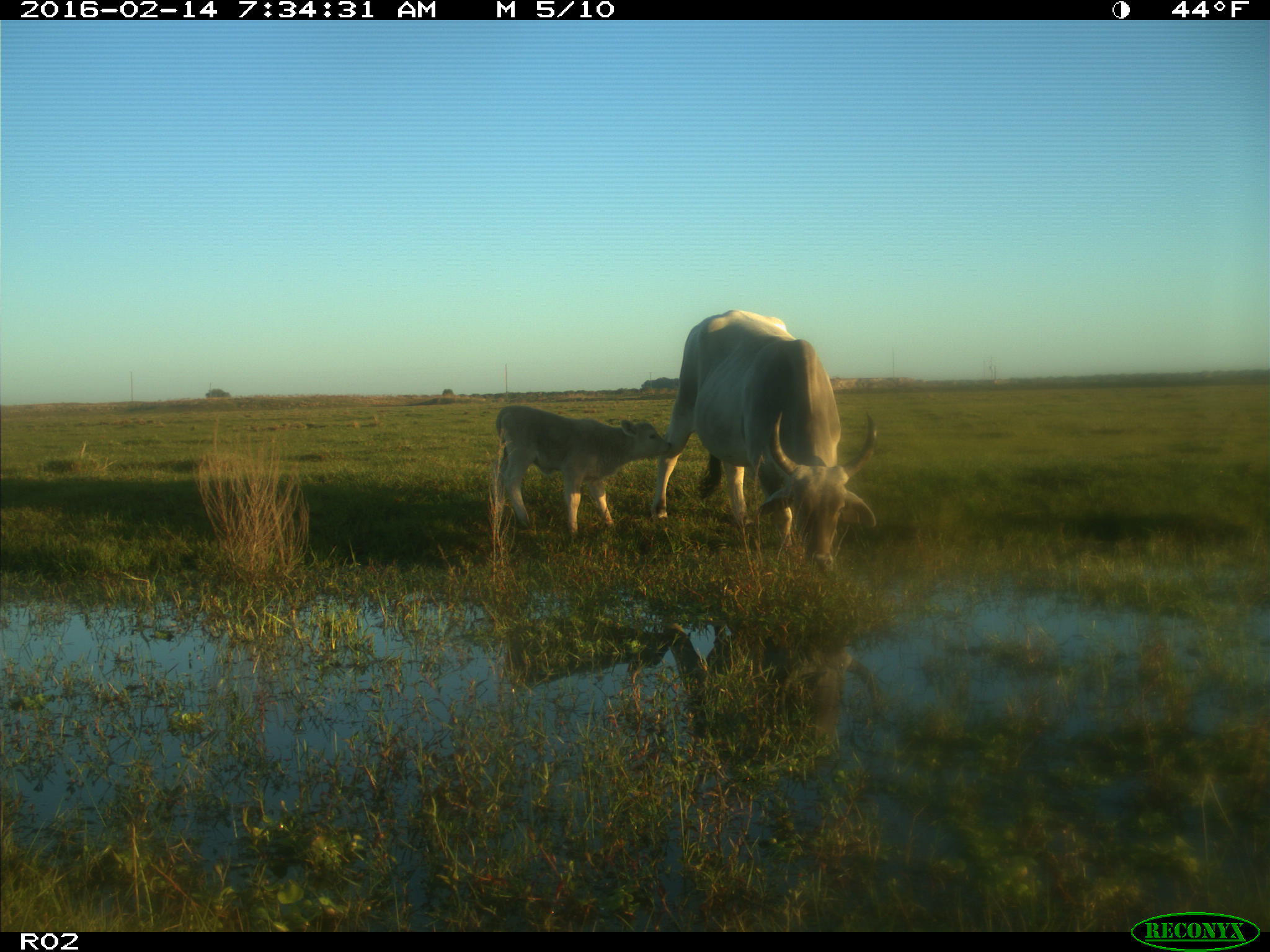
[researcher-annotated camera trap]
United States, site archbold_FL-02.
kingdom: Animalia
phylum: Chordata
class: Mammalia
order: Artiodactyla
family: Bovidae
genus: Bos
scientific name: Bos taurus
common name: domestic cow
Bos taurus (domestic cow).